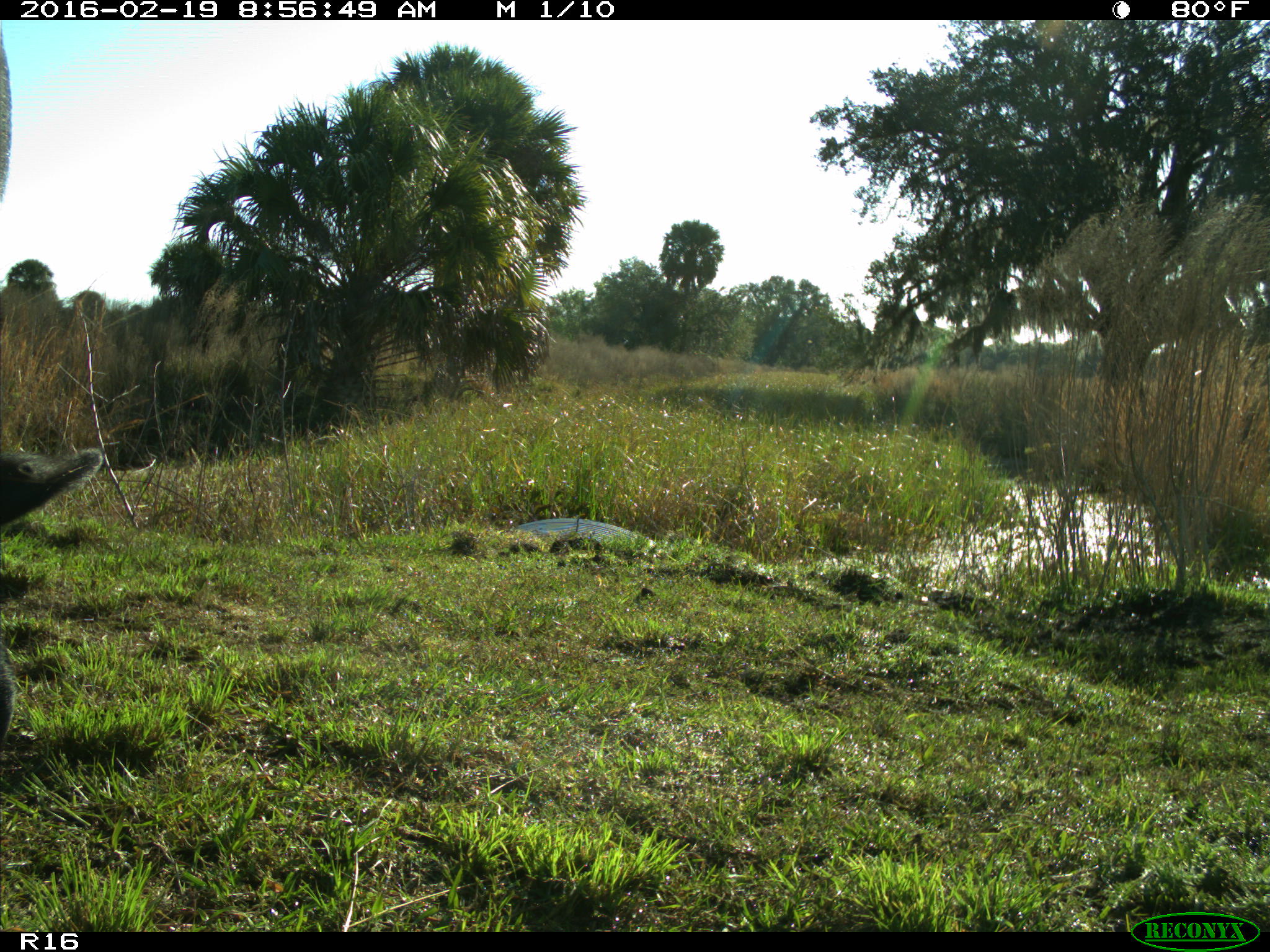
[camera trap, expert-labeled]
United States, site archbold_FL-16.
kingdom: Animalia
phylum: Chordata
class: Mammalia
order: Artiodactyla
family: Bovidae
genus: Bos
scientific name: Bos taurus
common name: domestic cow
Bos taurus (domestic cow).